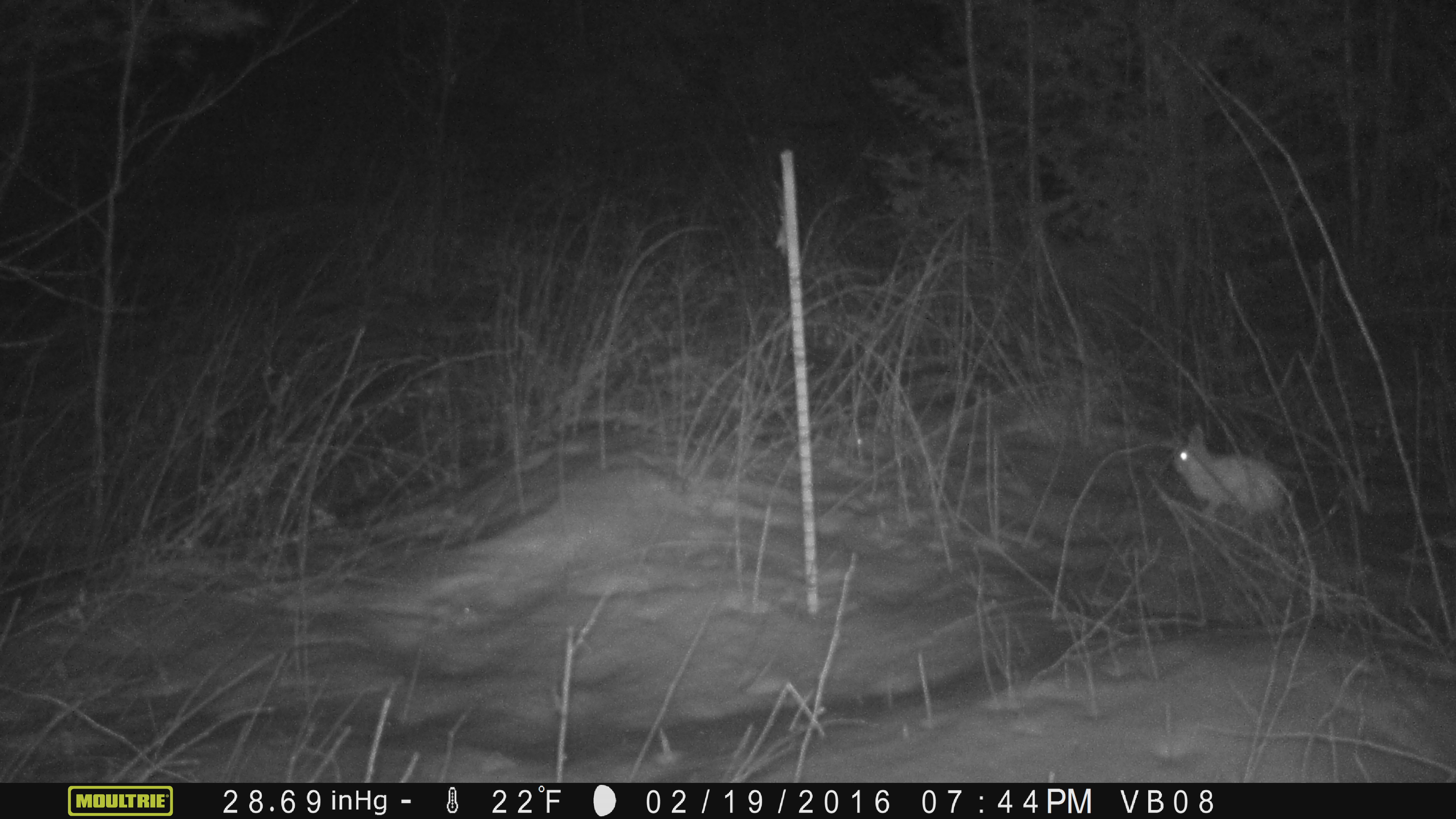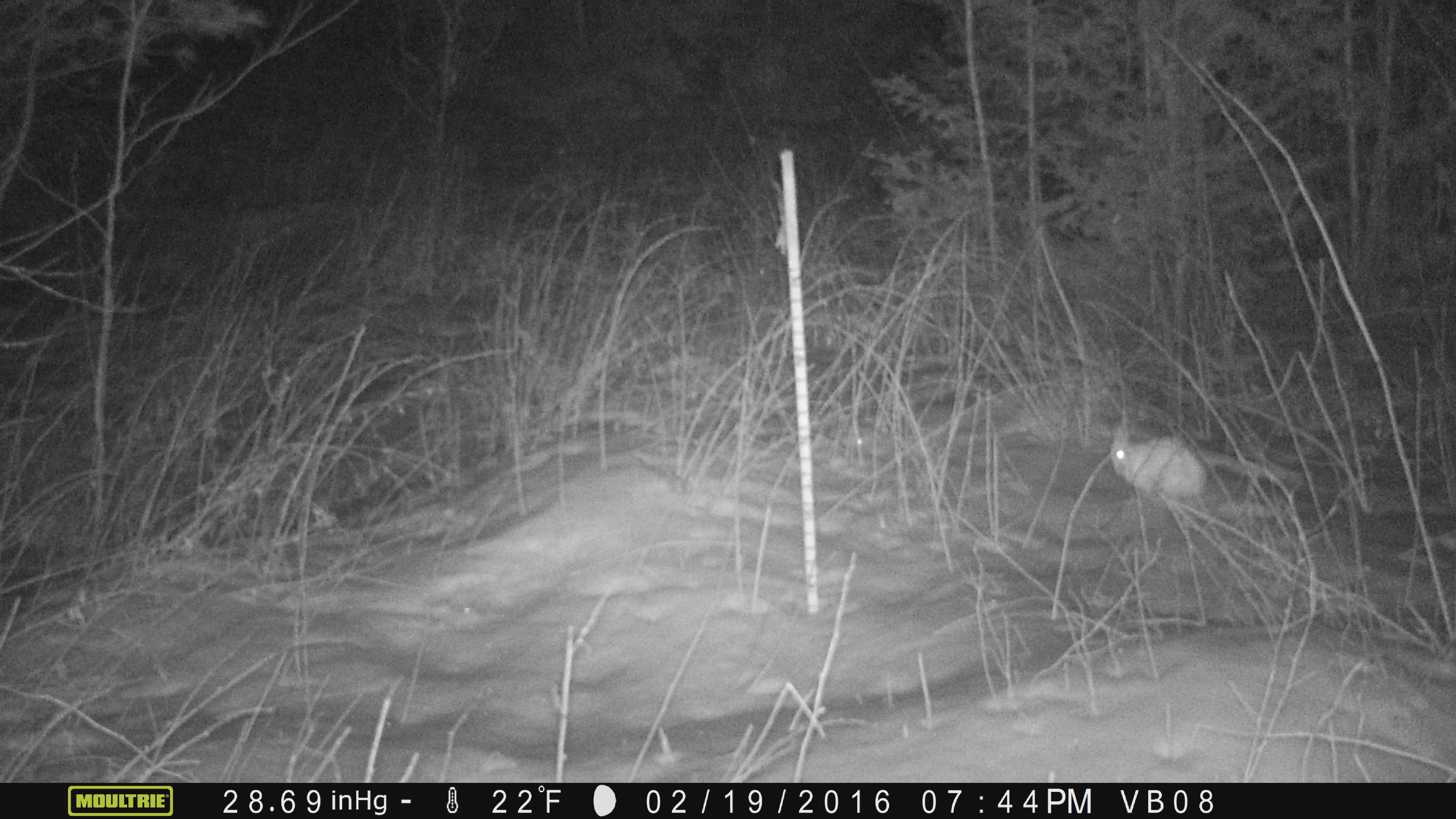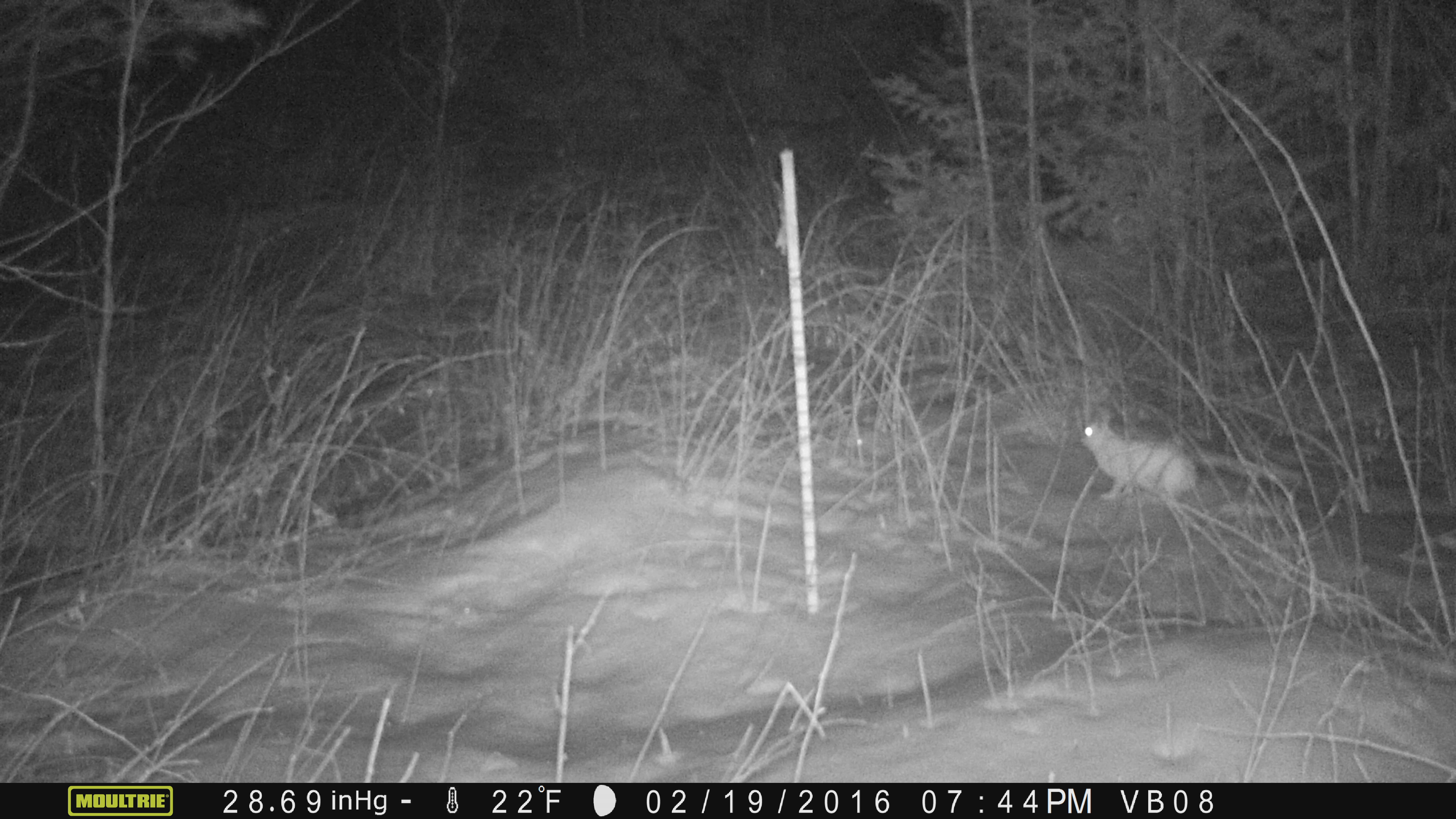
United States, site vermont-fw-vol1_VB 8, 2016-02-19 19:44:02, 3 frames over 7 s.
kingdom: Animalia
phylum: Chordata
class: Mammalia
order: Lagomorpha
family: Leporidae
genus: Lepus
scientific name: Lepus americanus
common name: snowshoe hare